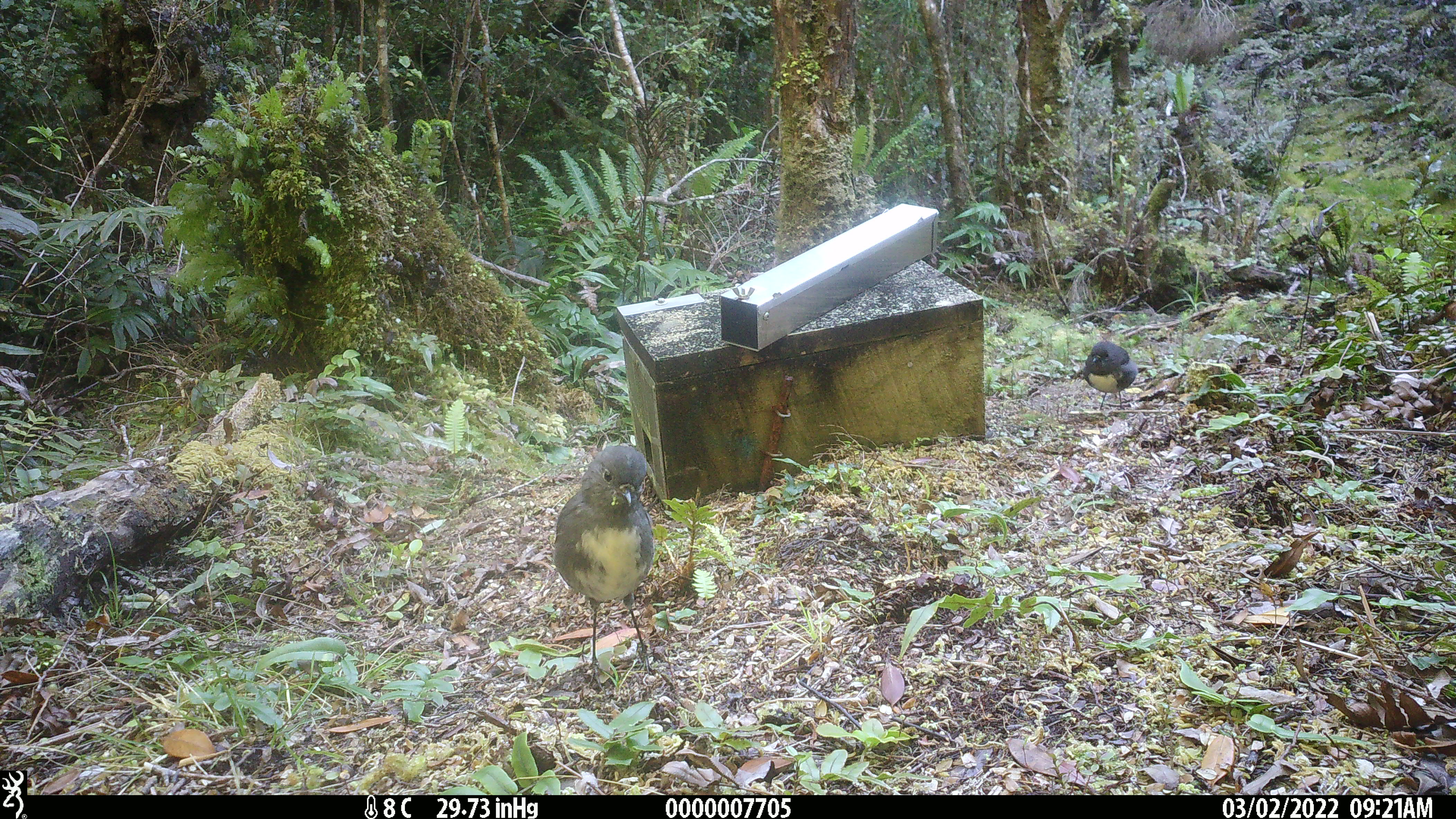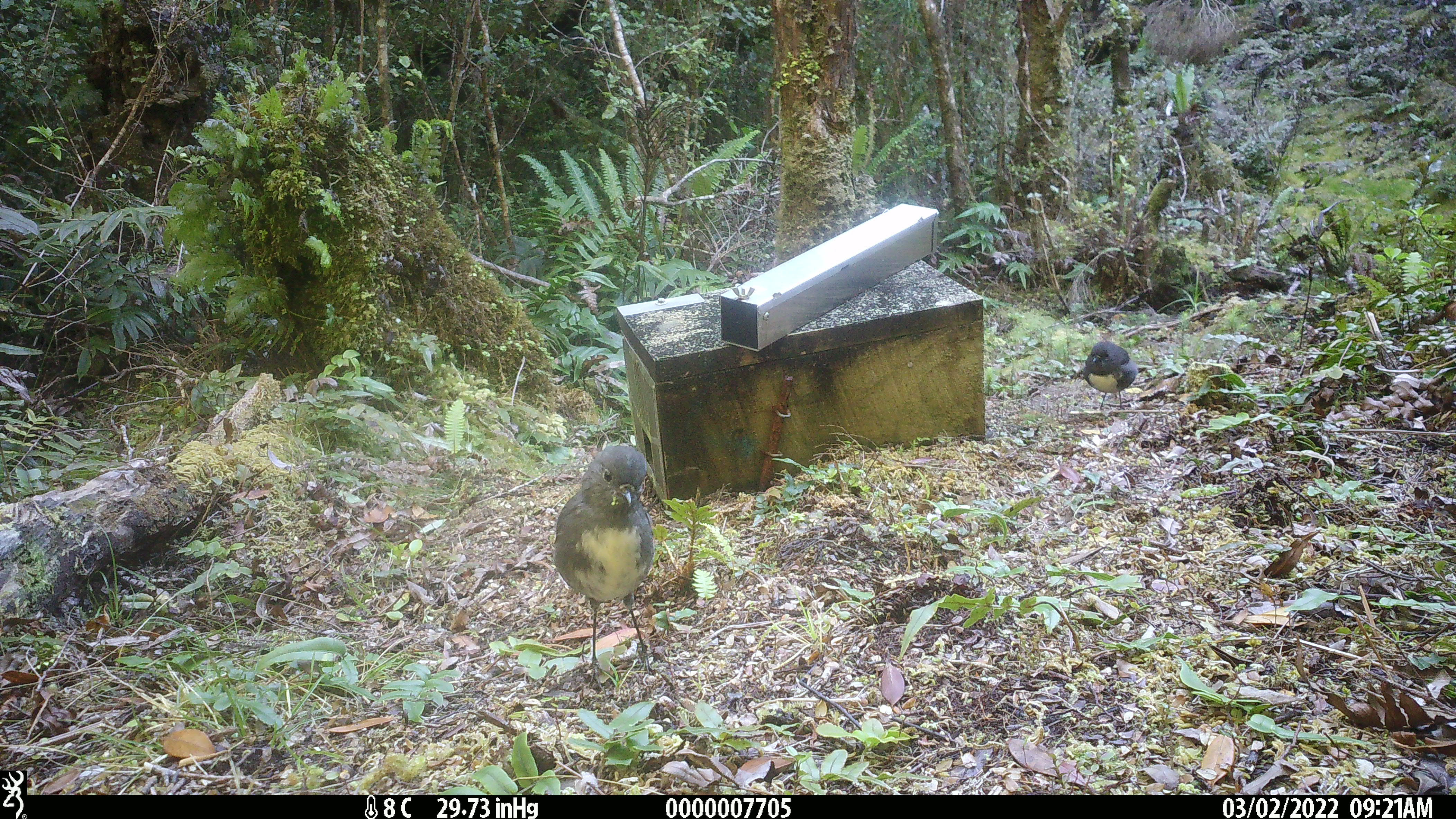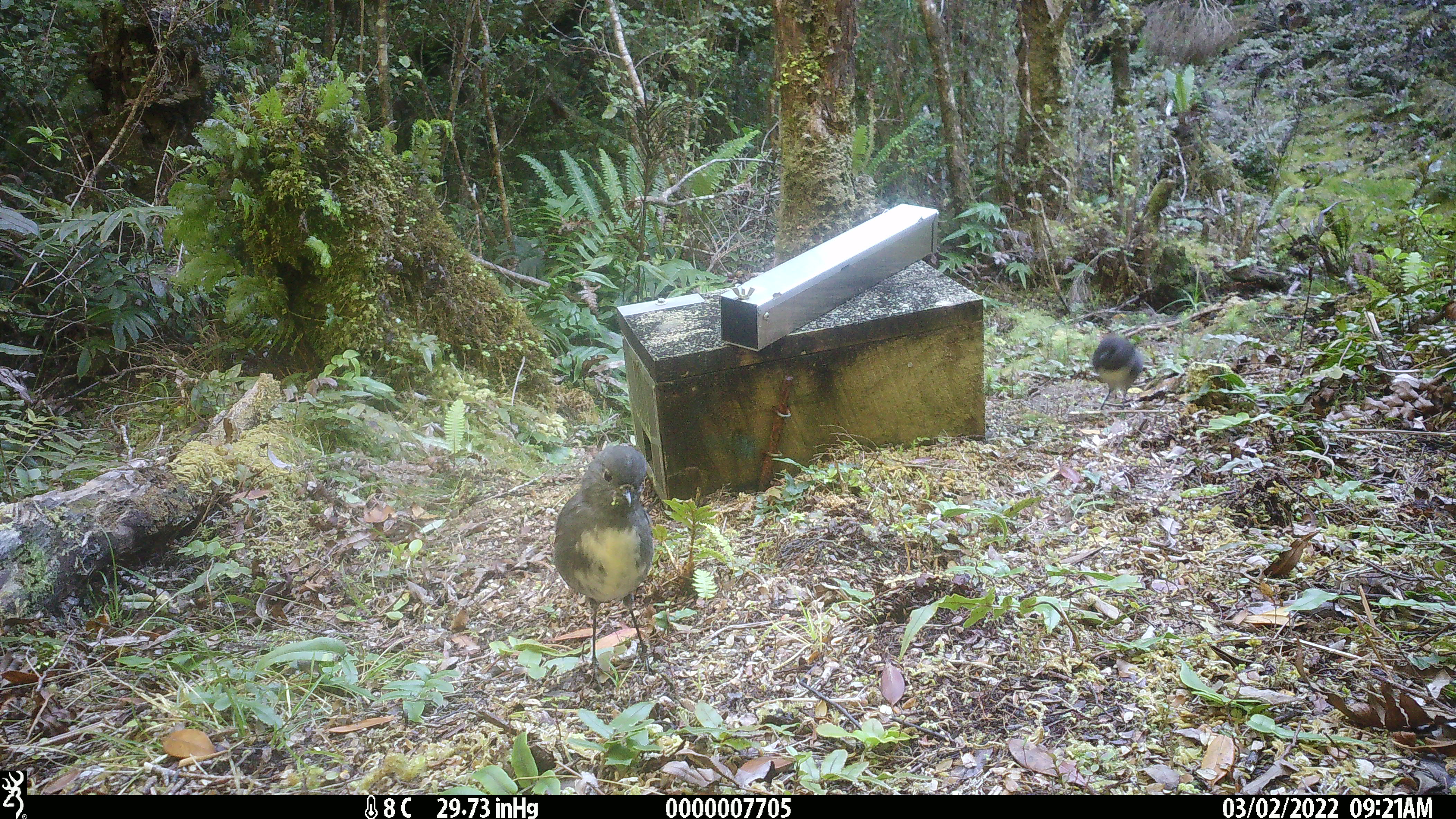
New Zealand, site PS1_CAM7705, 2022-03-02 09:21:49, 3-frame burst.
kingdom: Animalia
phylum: Chordata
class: Aves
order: Passeriformes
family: Petroicidae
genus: Petroica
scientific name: Petroica australis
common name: new zealand robin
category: robin